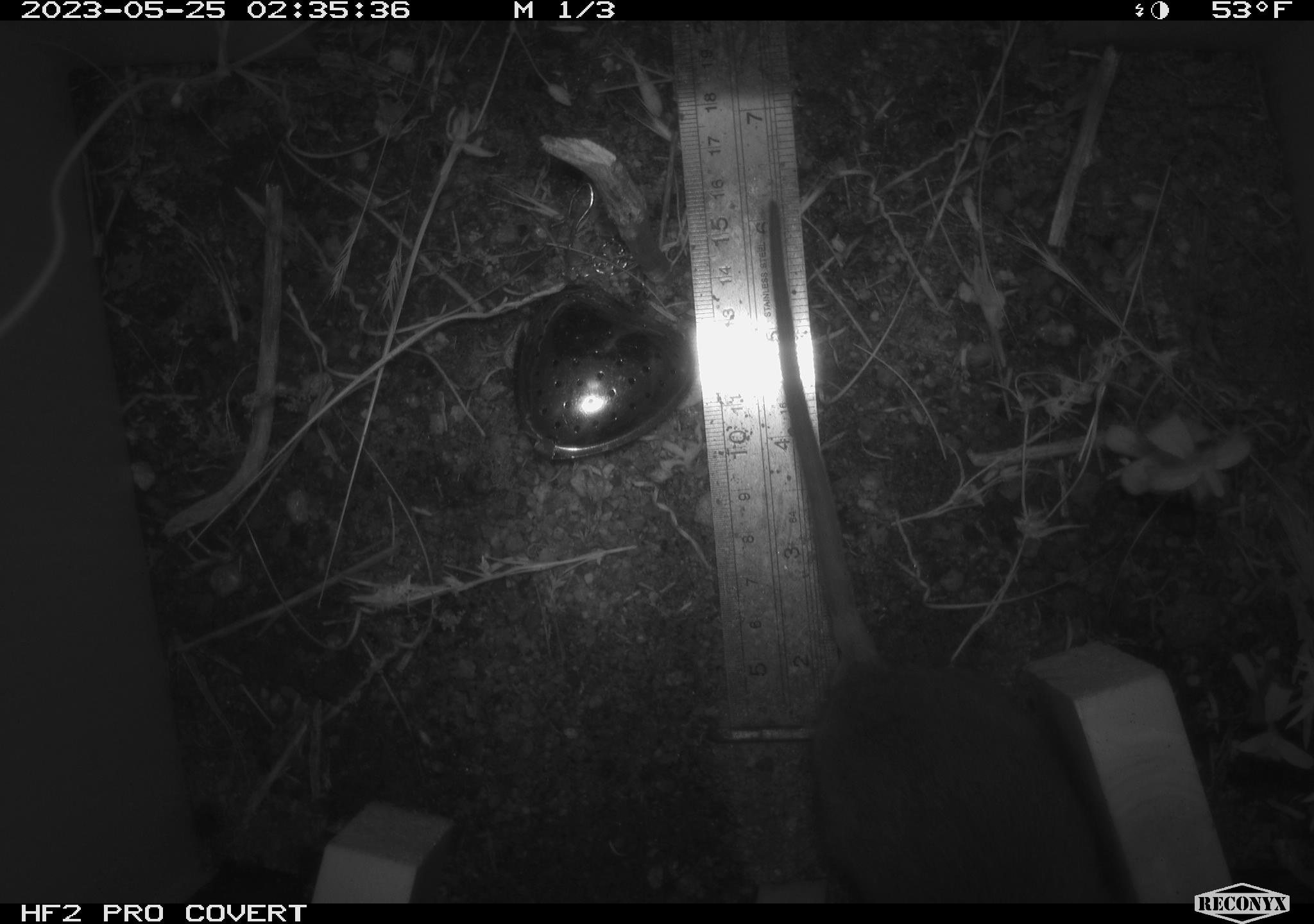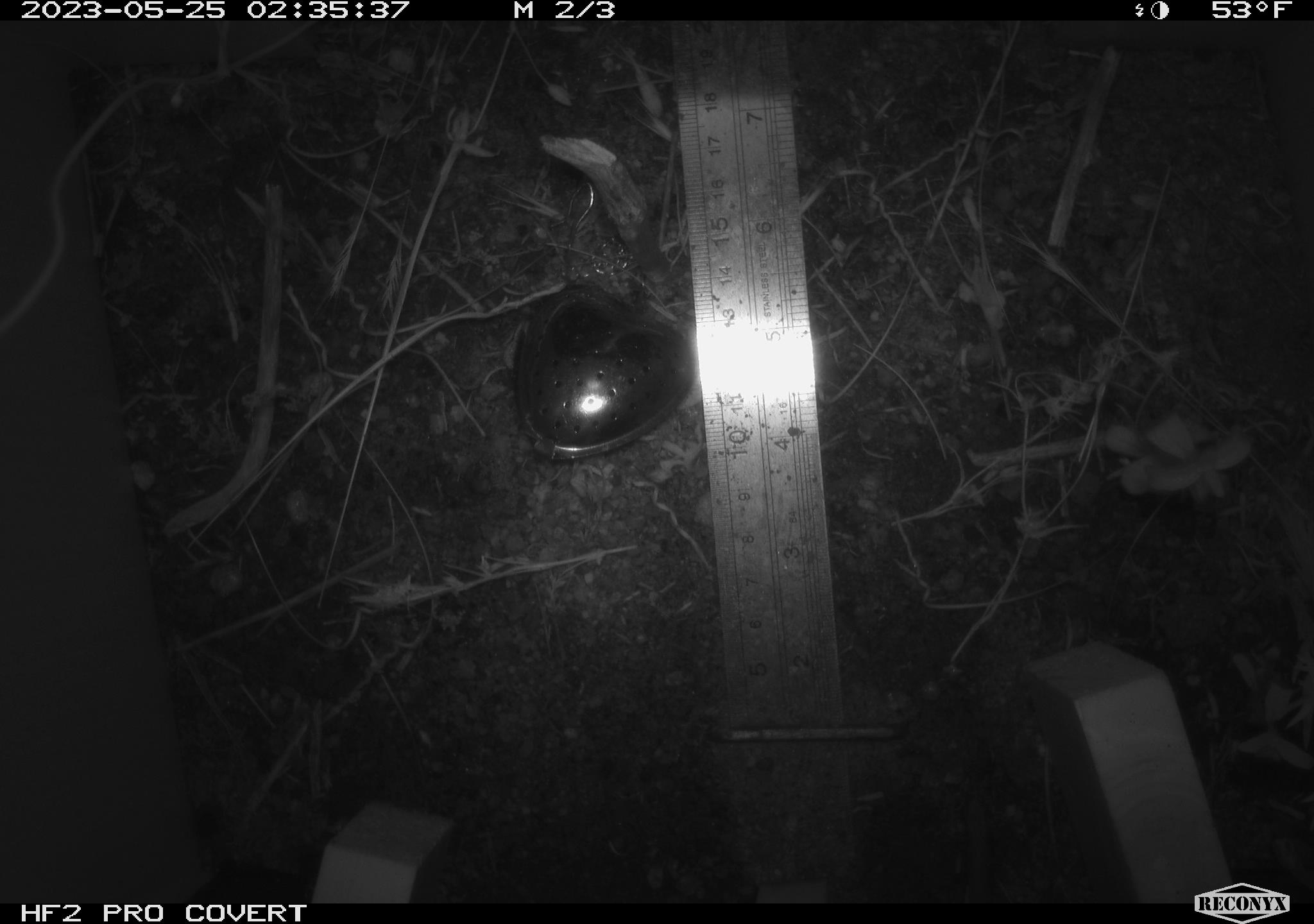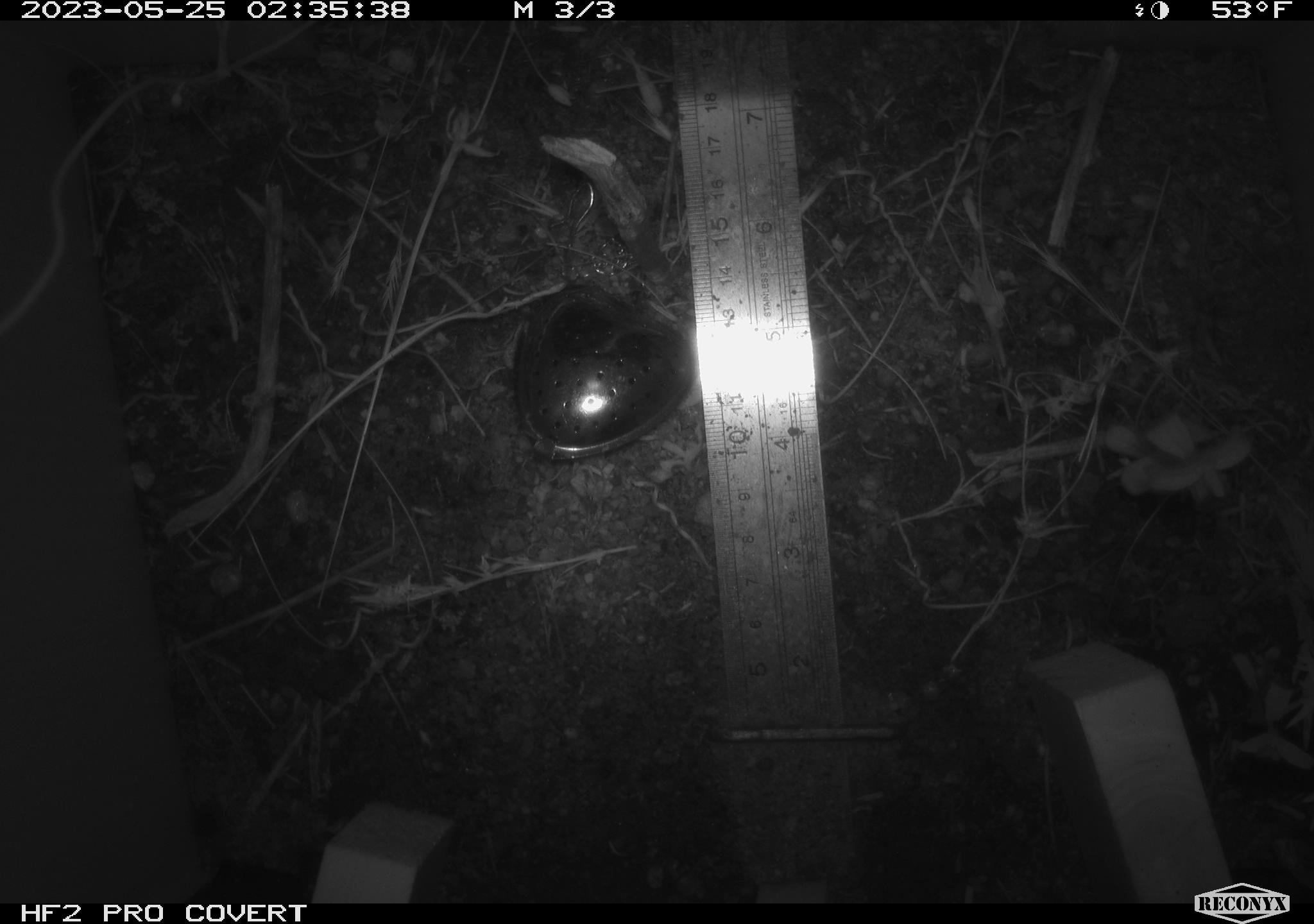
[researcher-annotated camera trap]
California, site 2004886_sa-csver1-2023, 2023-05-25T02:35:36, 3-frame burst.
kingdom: Animalia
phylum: Chordata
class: Mammalia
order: Rodentia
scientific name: Rodentia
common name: mouse species